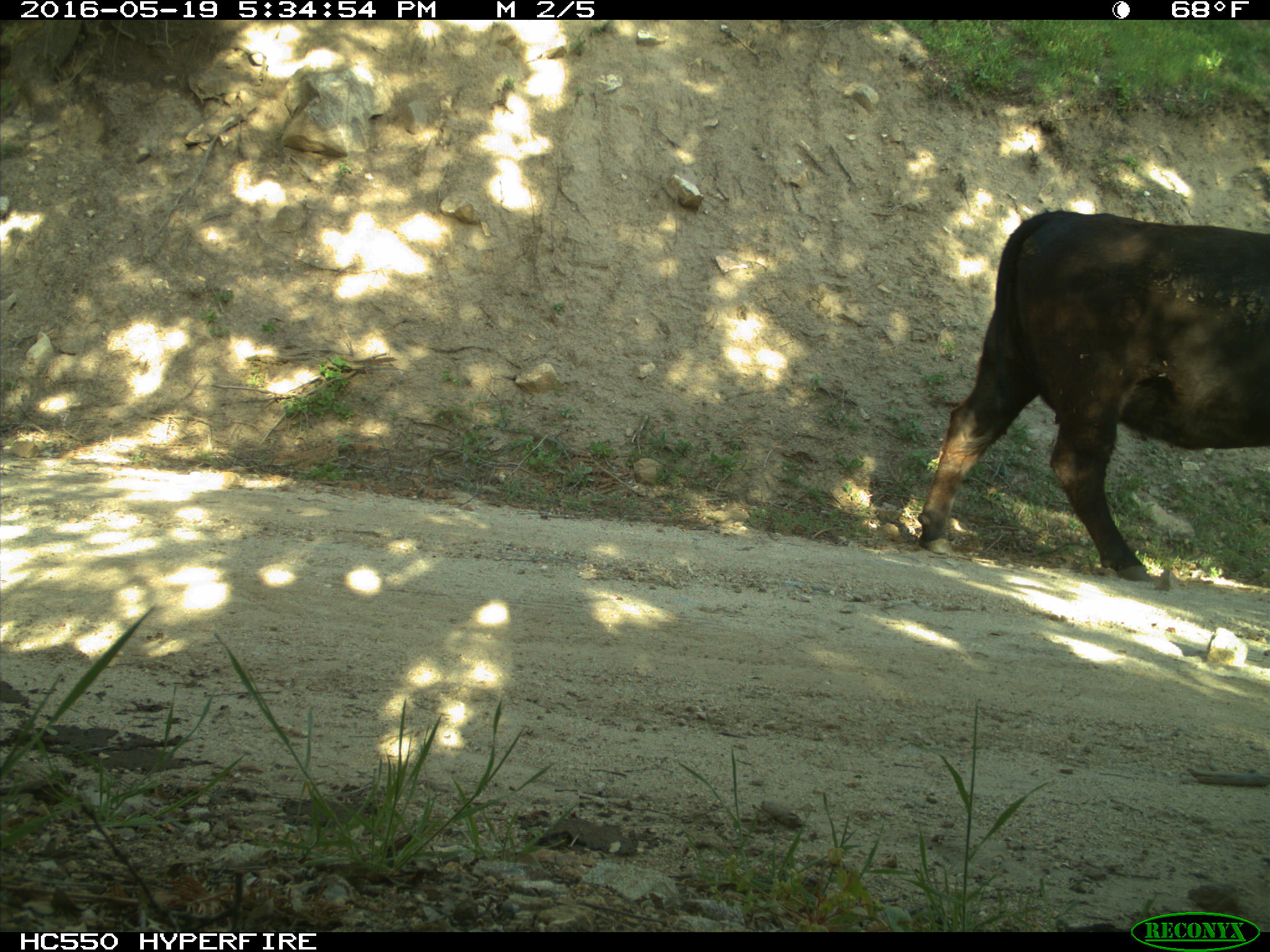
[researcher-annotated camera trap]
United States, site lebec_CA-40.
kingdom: Animalia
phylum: Chordata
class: Mammalia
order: Artiodactyla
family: Bovidae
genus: Bos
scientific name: Bos taurus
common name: domestic cow